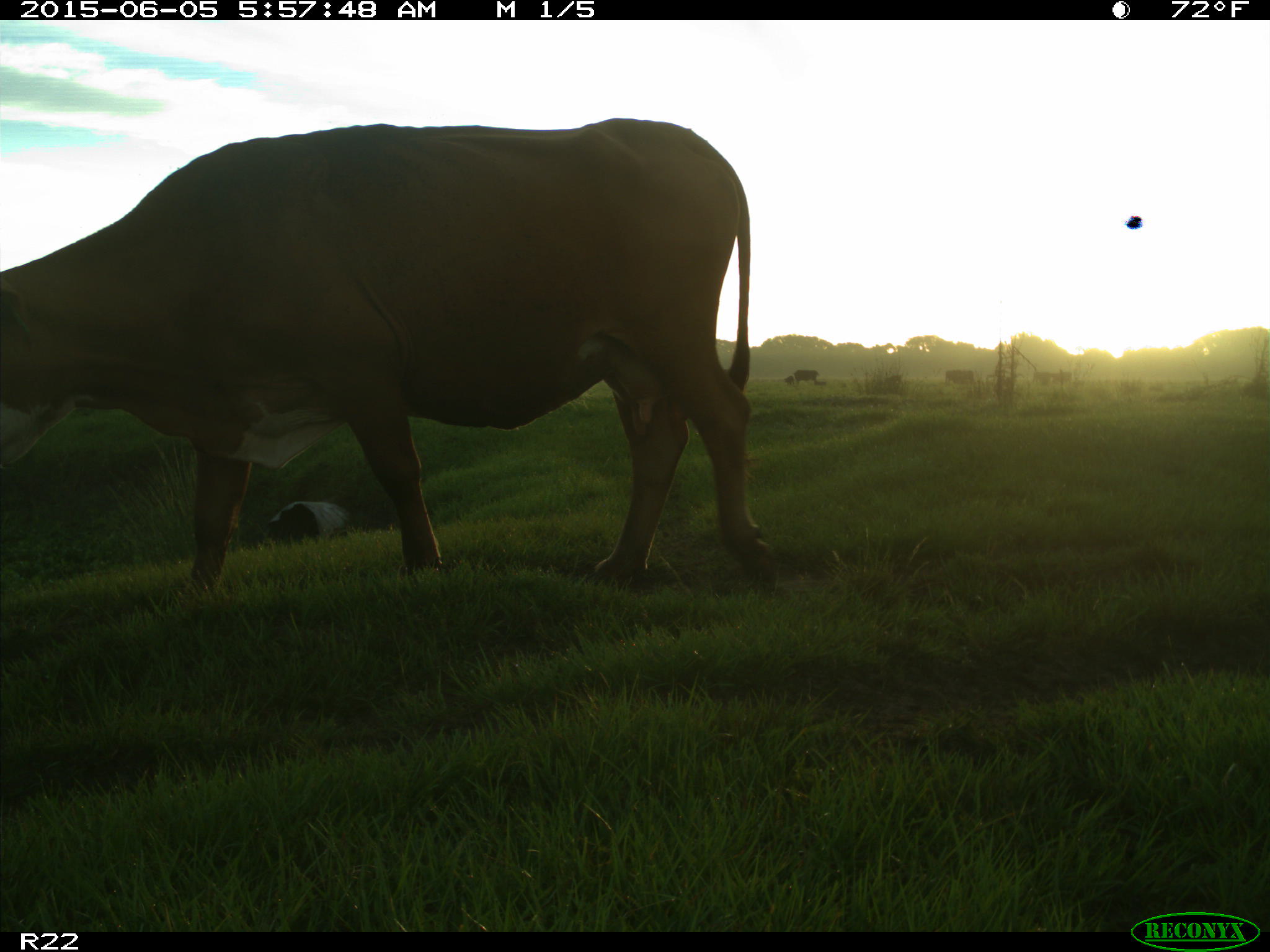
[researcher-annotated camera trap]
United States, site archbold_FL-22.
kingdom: Animalia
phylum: Chordata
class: Mammalia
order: Artiodactyla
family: Bovidae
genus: Bos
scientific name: Bos taurus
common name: domestic cow